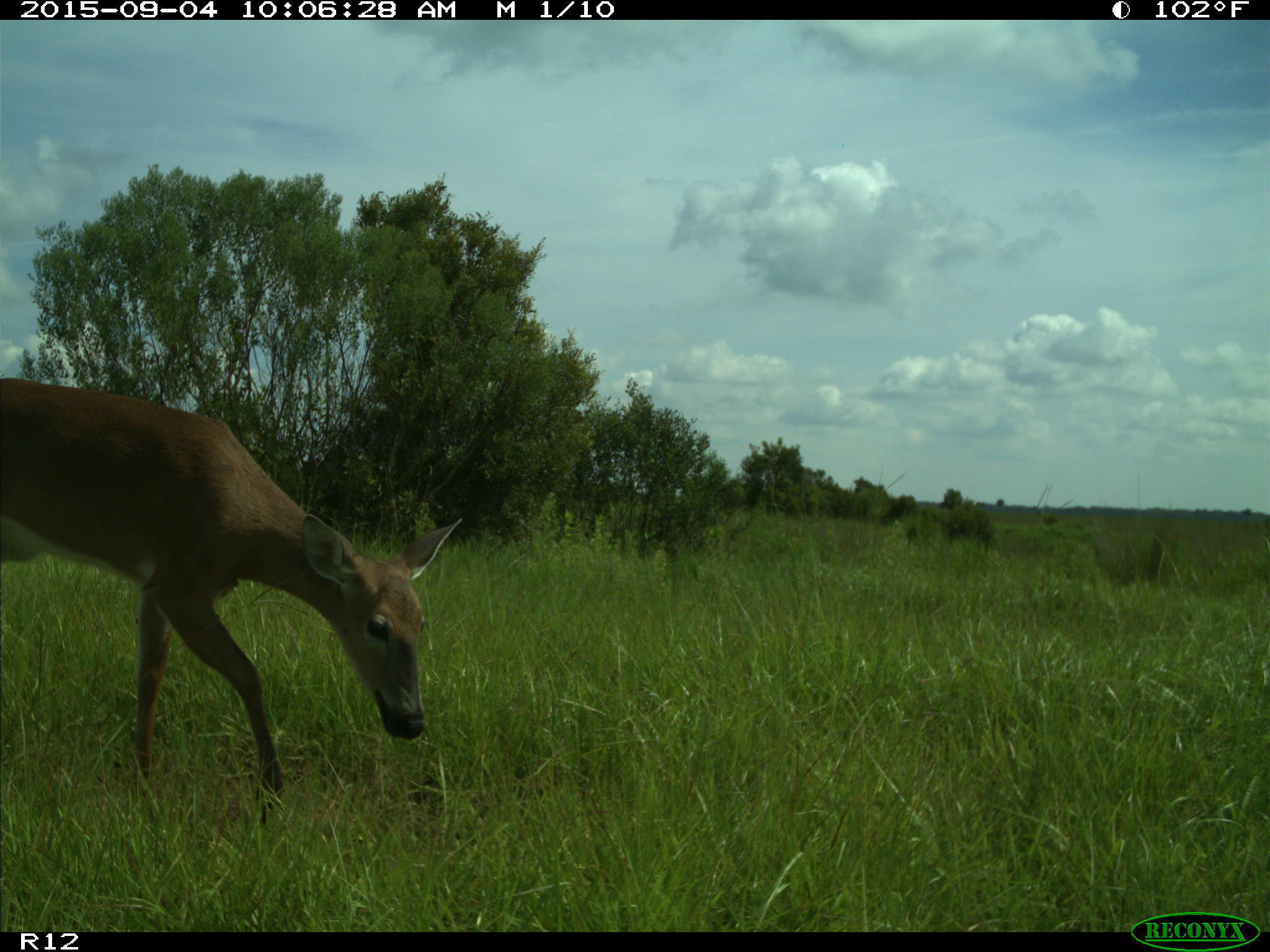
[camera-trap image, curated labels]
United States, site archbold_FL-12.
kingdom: Animalia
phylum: Chordata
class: Mammalia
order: Artiodactyla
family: Cervidae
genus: Odocoileus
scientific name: Odocoileus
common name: deer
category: unidentified deer